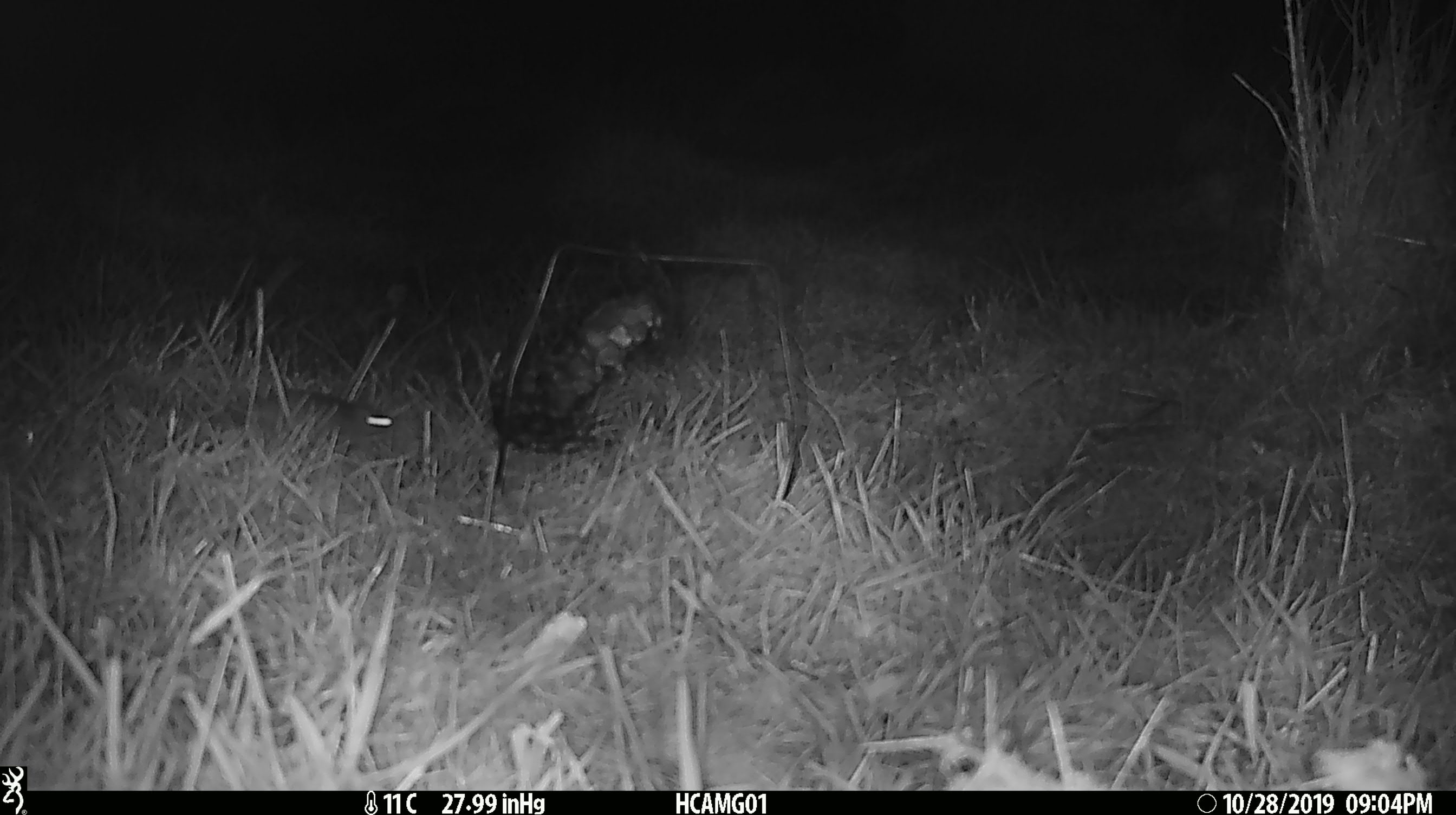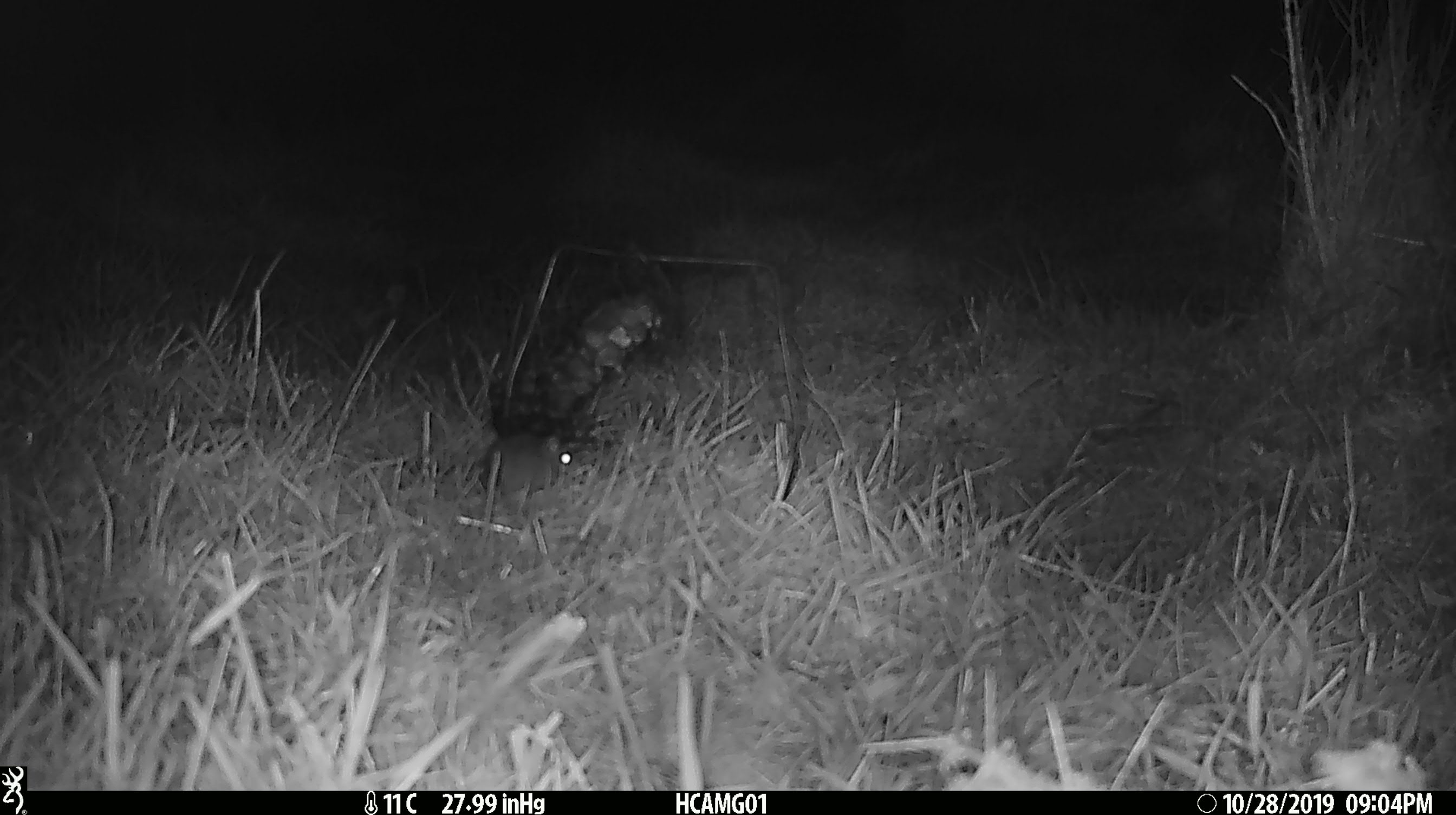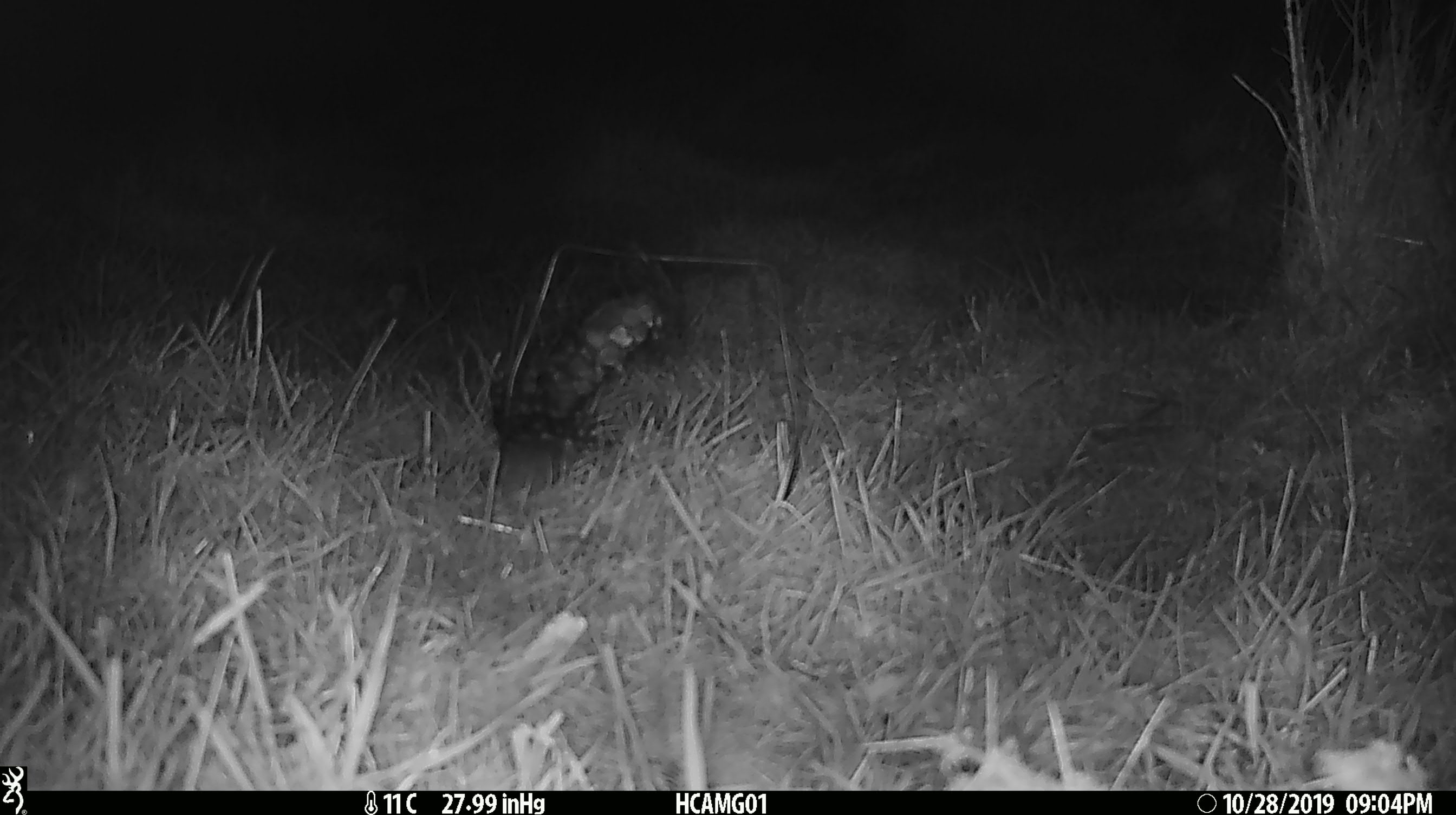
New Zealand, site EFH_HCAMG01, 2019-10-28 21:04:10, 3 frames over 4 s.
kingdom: Animalia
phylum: Chordata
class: Mammalia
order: Rodentia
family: Muridae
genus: Mus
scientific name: Mus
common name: mouse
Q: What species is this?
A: Mouse (Mus).